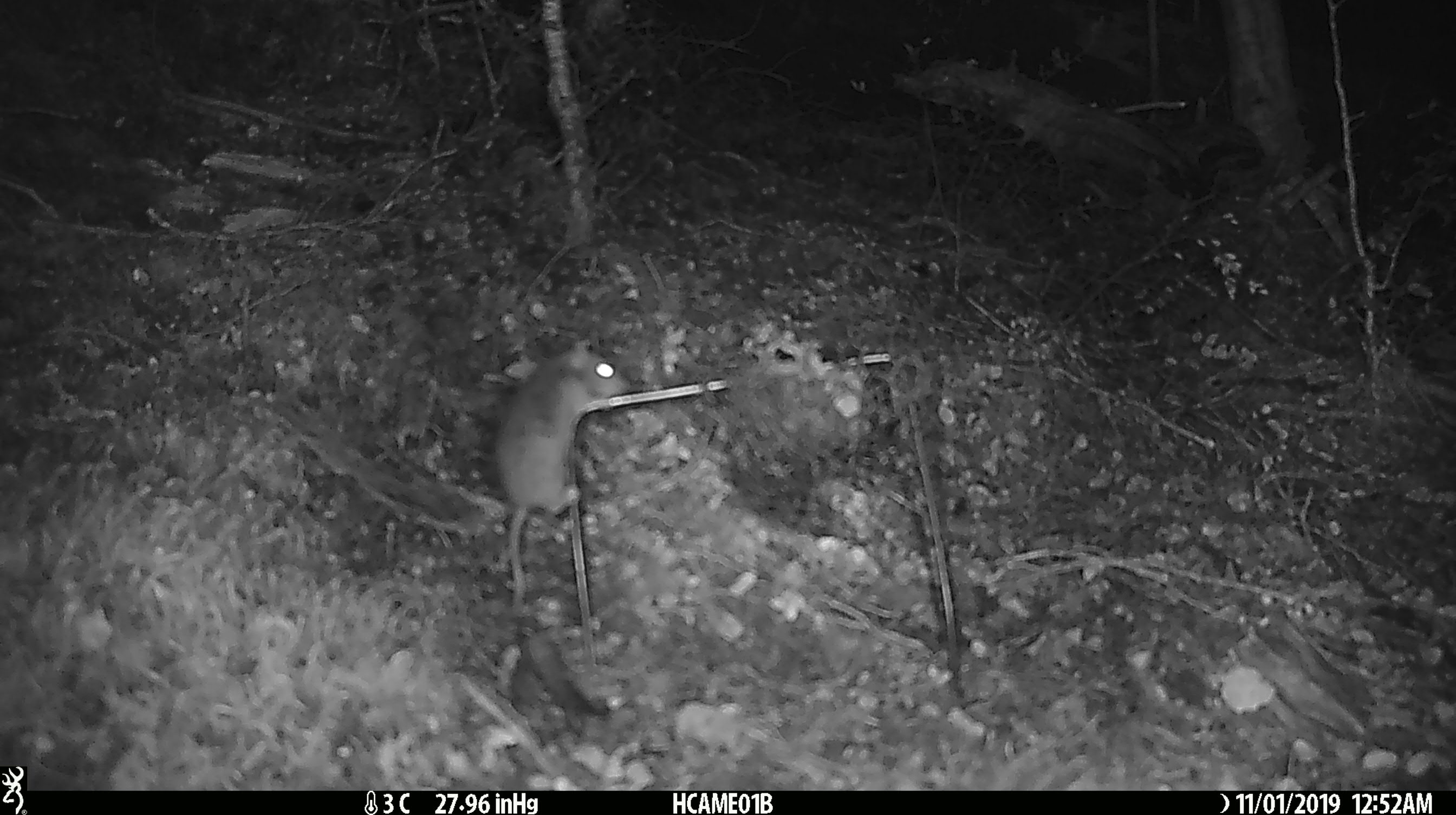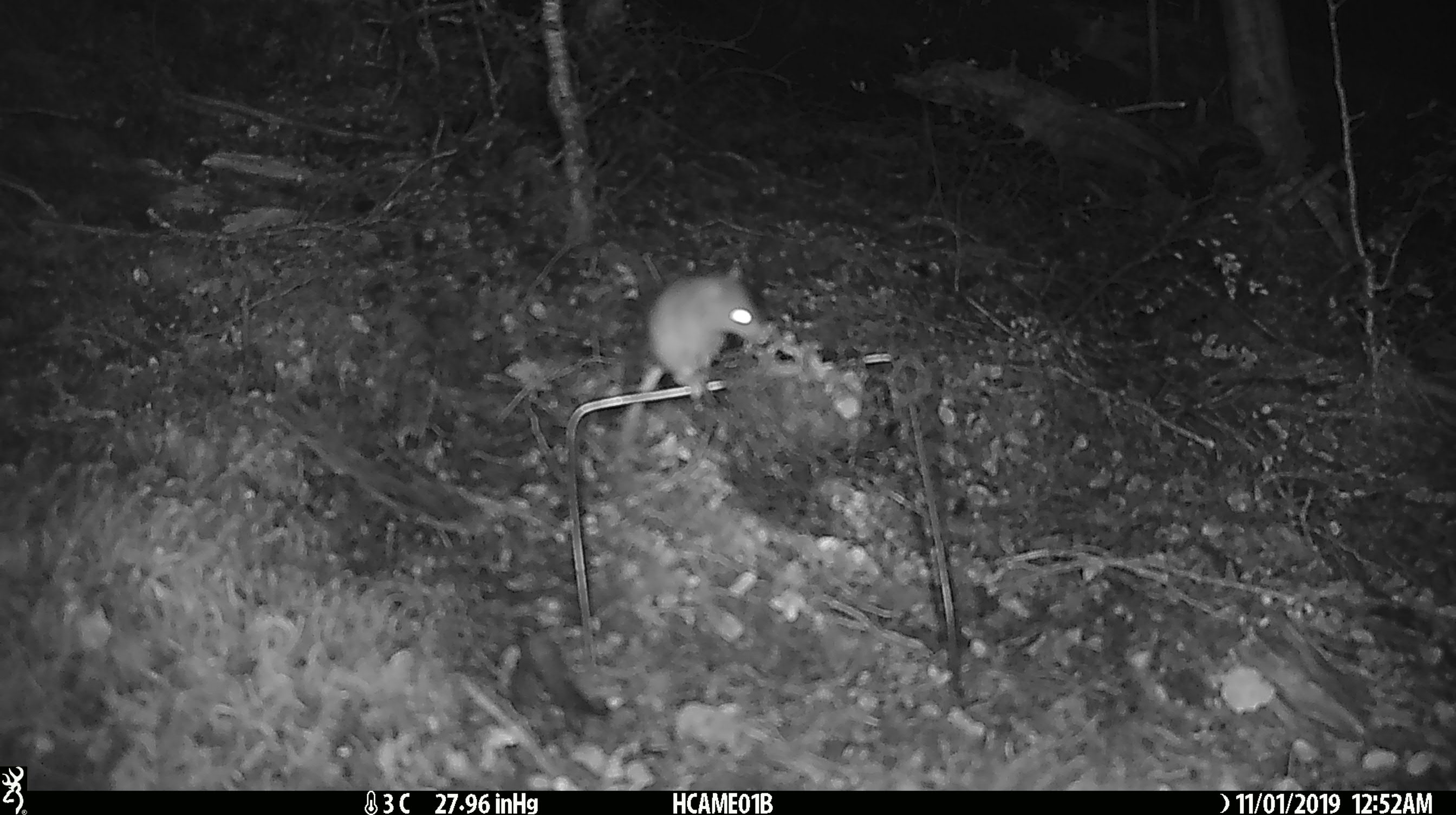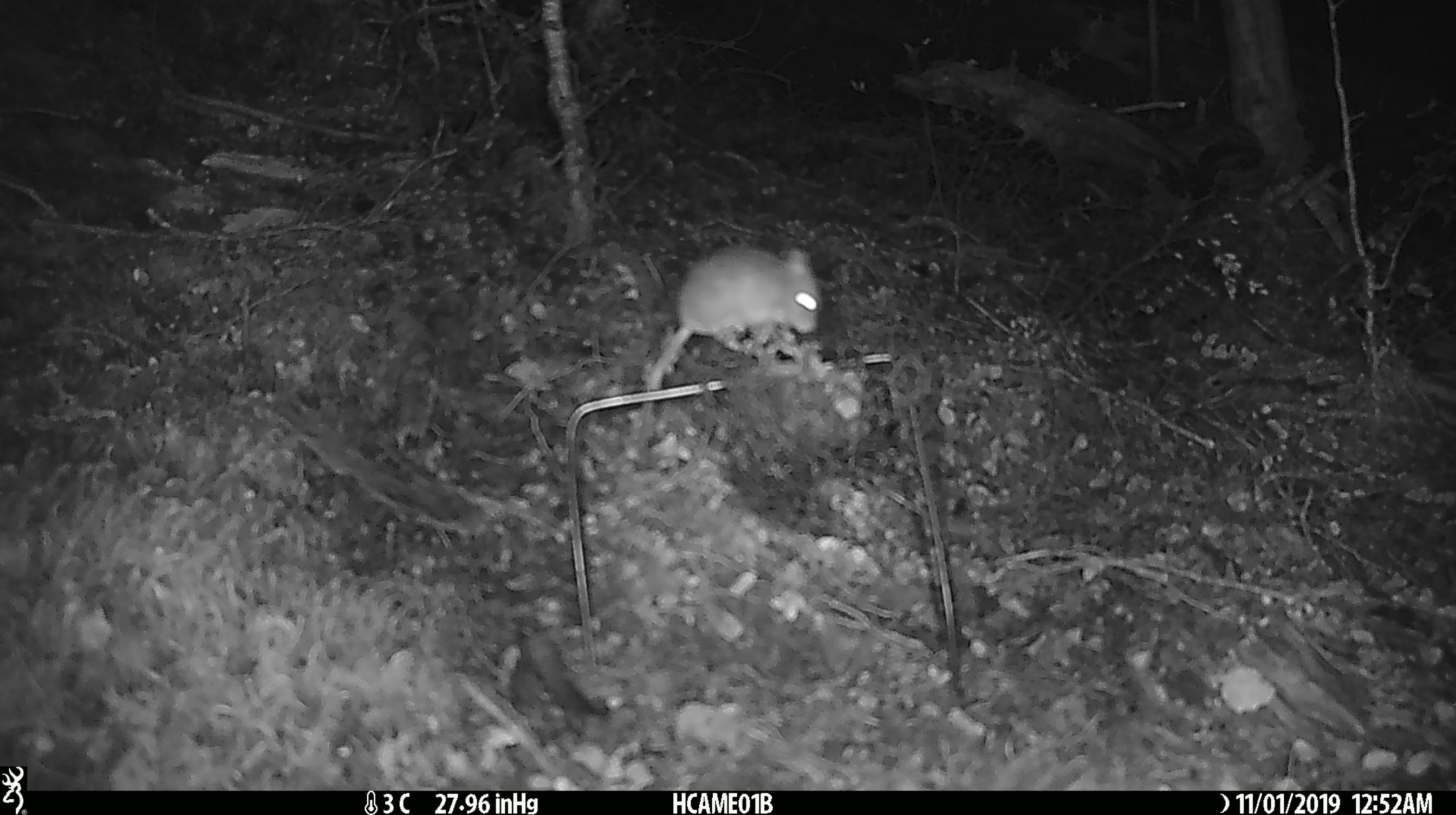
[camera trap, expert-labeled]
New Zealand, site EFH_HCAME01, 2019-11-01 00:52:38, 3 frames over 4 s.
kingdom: Animalia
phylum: Chordata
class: Mammalia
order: Rodentia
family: Muridae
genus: Mus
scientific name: Mus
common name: mouse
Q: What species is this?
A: Mouse (Mus).